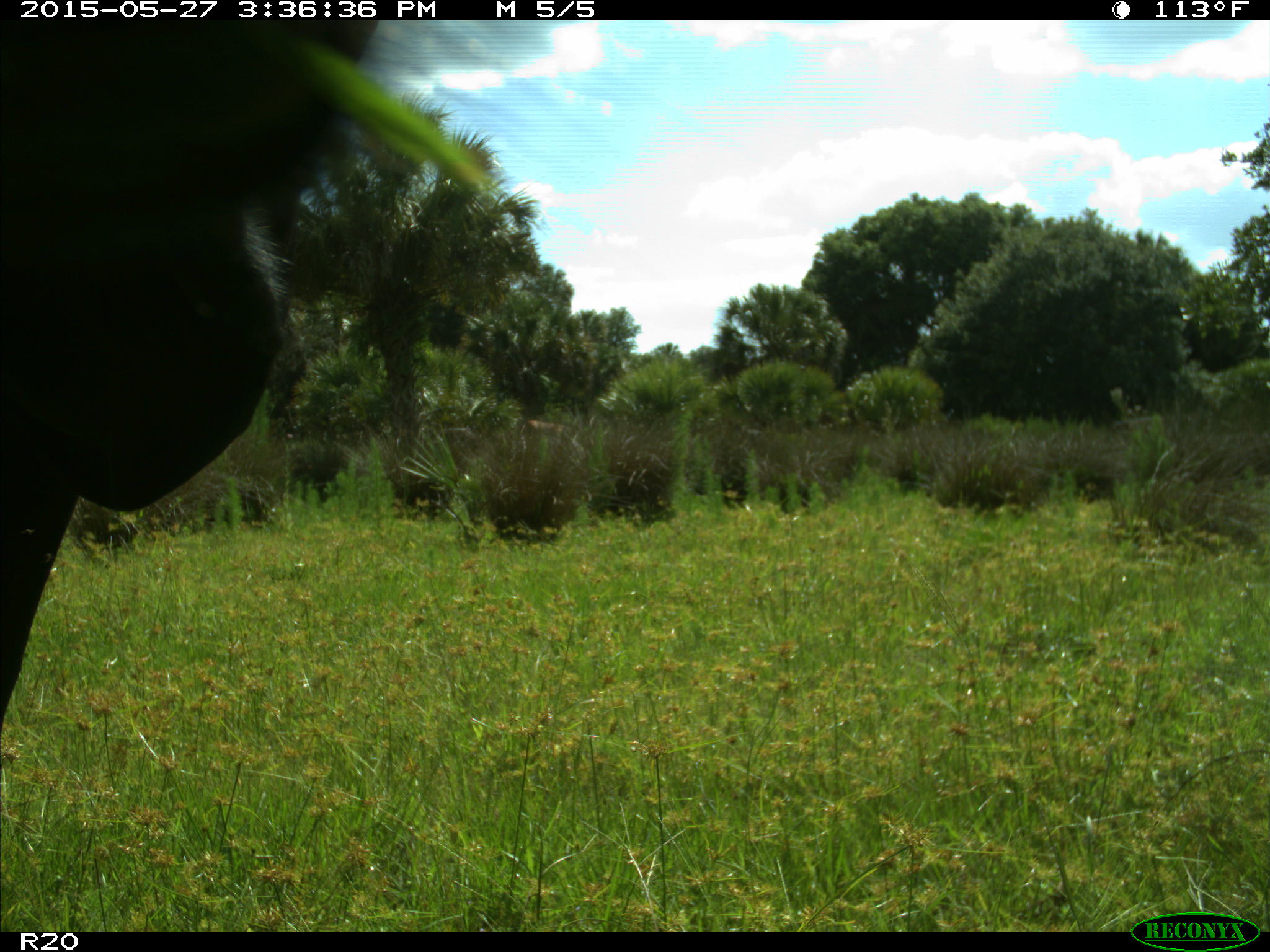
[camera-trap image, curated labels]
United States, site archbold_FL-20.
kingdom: Animalia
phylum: Chordata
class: Mammalia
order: Artiodactyla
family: Bovidae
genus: Bos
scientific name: Bos taurus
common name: domestic cow